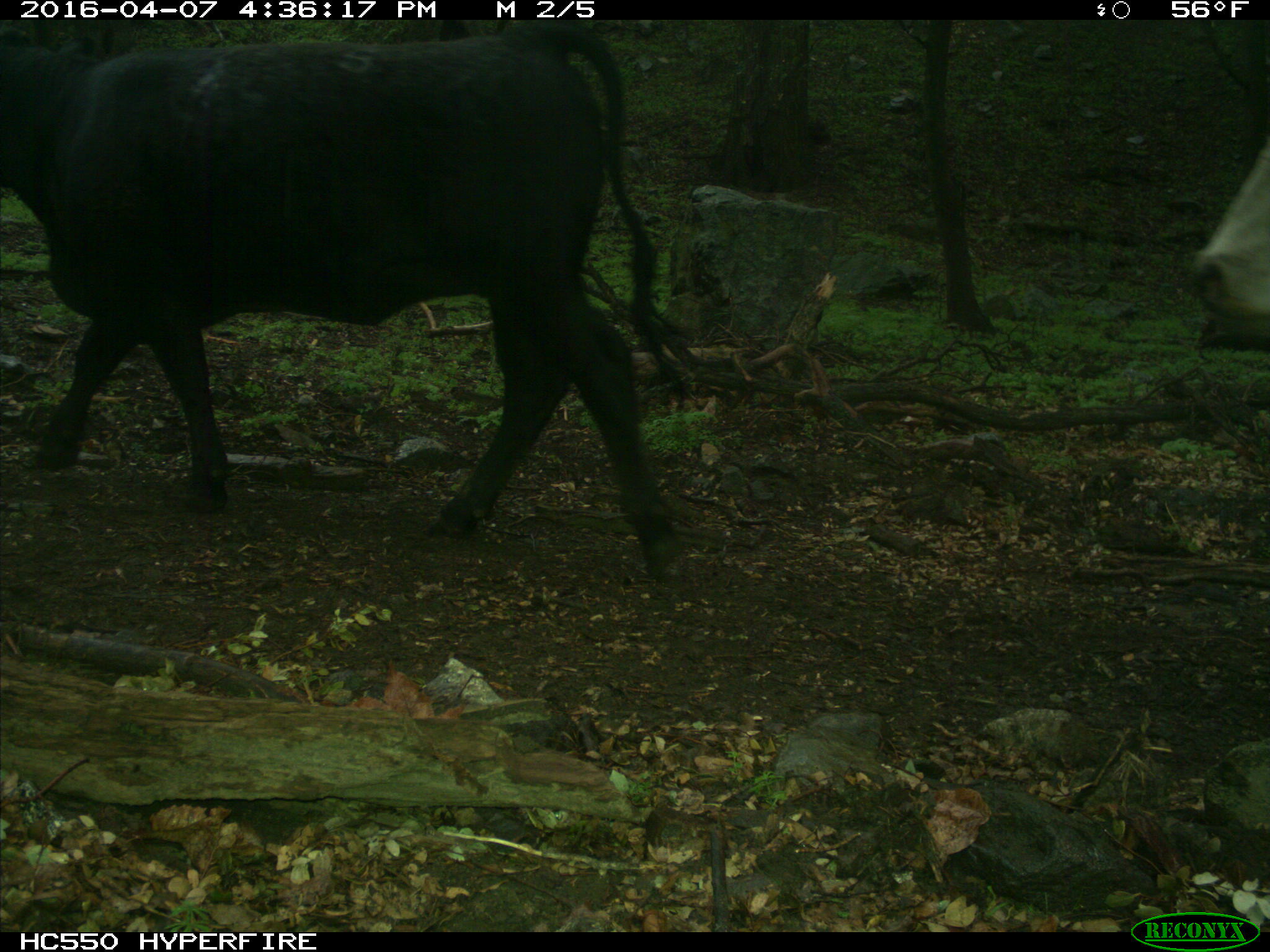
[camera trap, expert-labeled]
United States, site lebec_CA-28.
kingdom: Animalia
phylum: Chordata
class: Mammalia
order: Artiodactyla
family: Bovidae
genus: Bos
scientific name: Bos taurus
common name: domestic cow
Bos taurus (domestic cow).